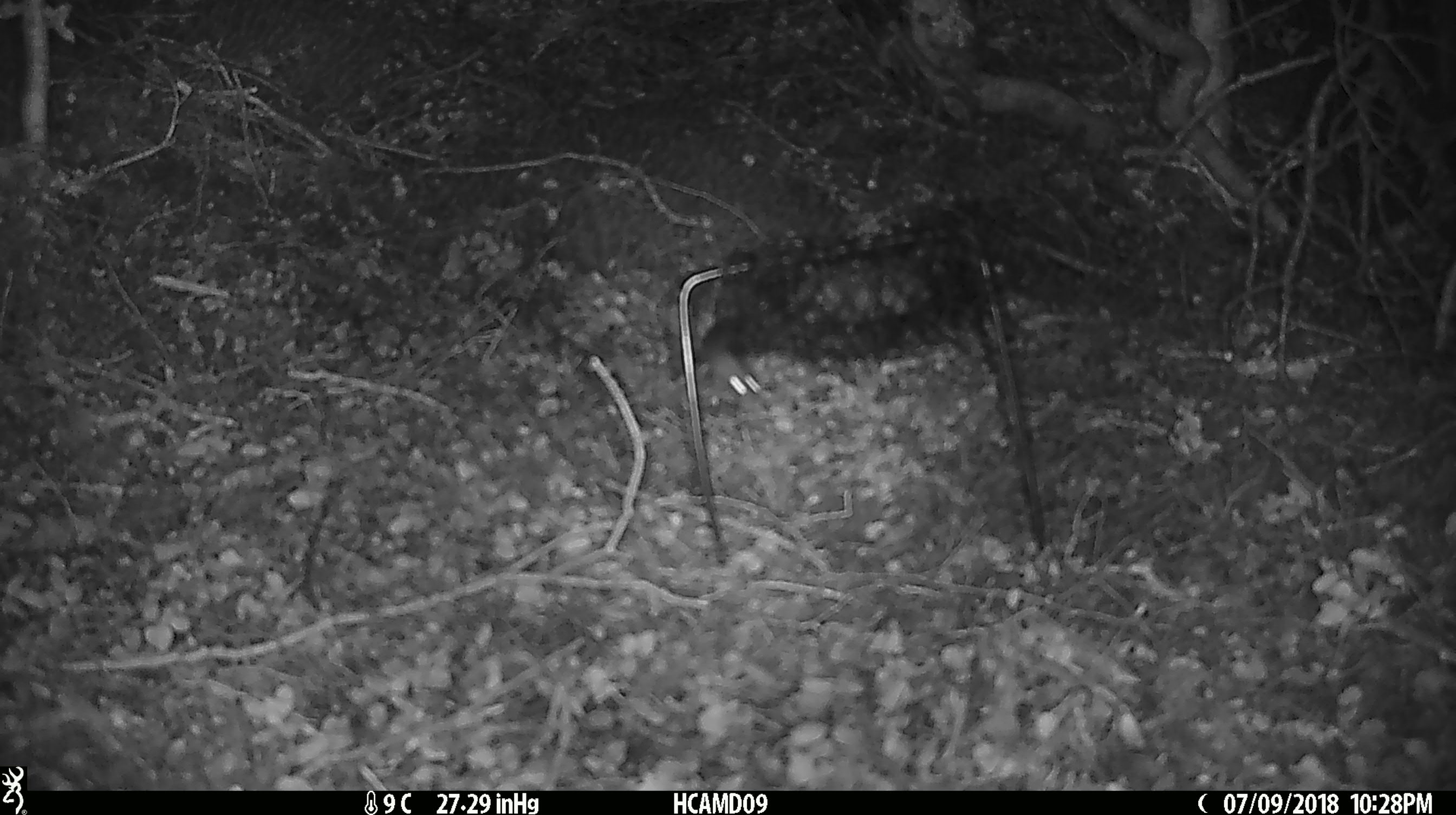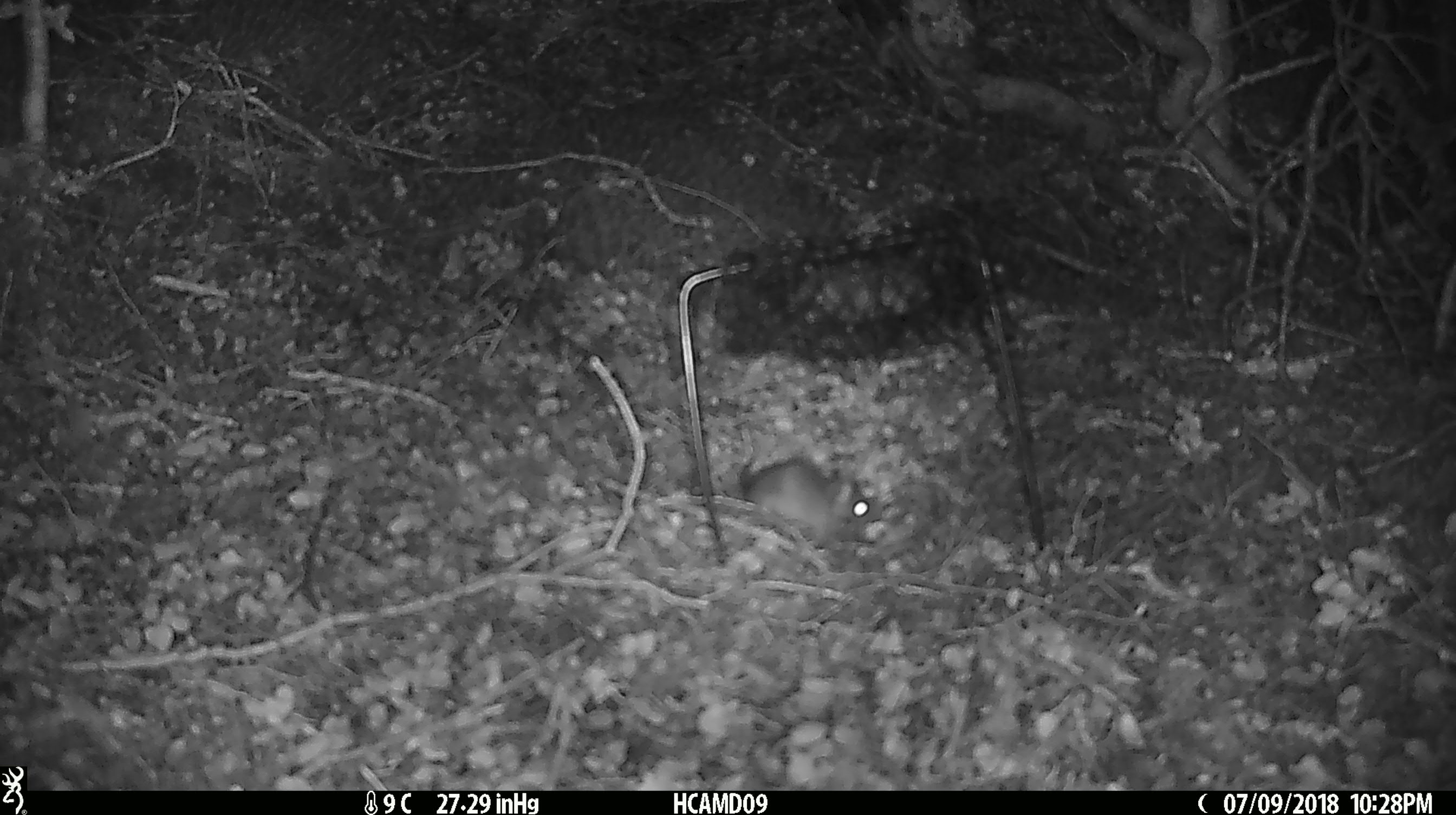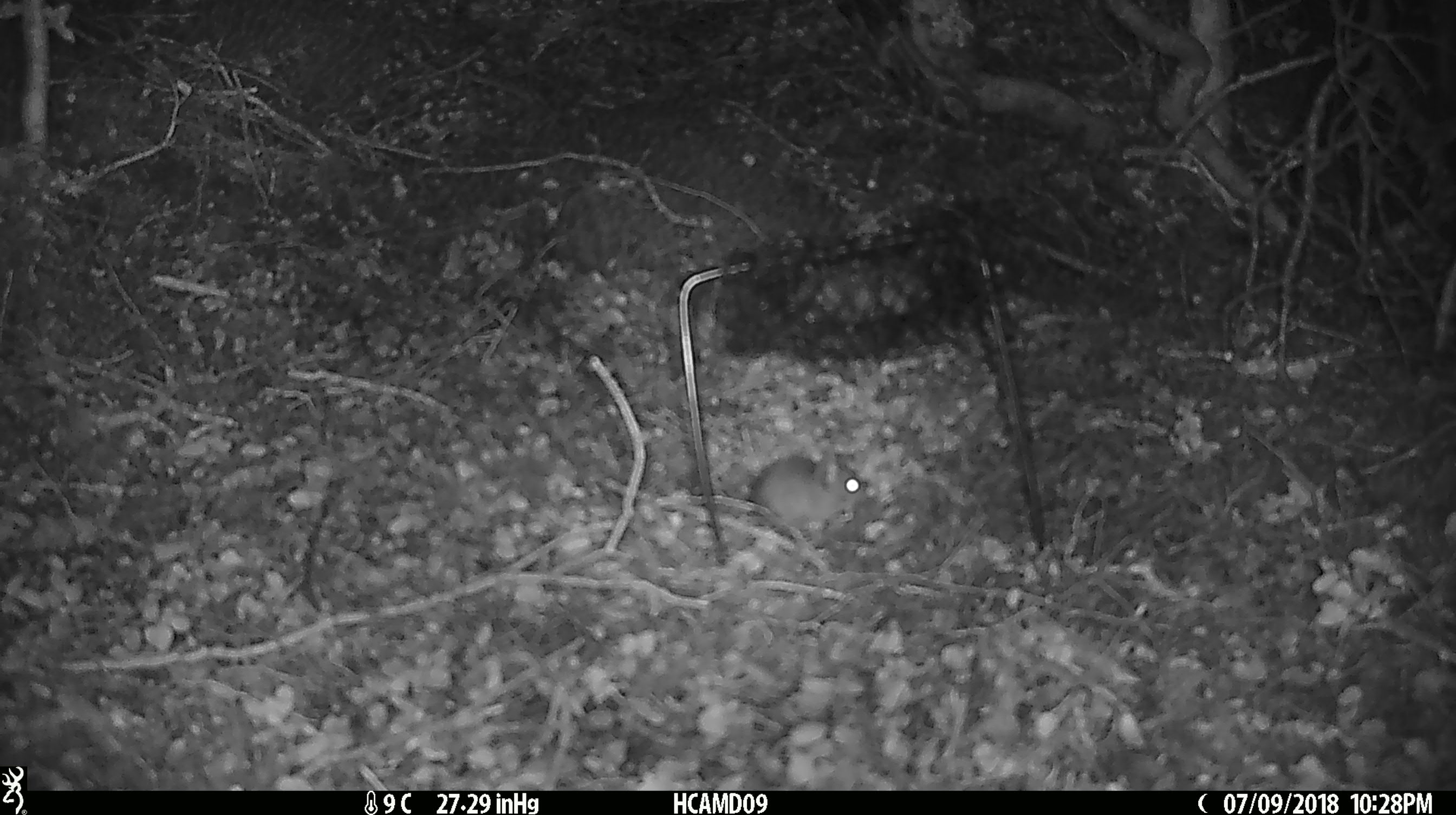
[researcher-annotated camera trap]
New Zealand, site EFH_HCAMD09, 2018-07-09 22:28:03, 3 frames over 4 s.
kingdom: Animalia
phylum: Chordata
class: Mammalia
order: Rodentia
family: Muridae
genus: Mus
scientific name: Mus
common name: mouse